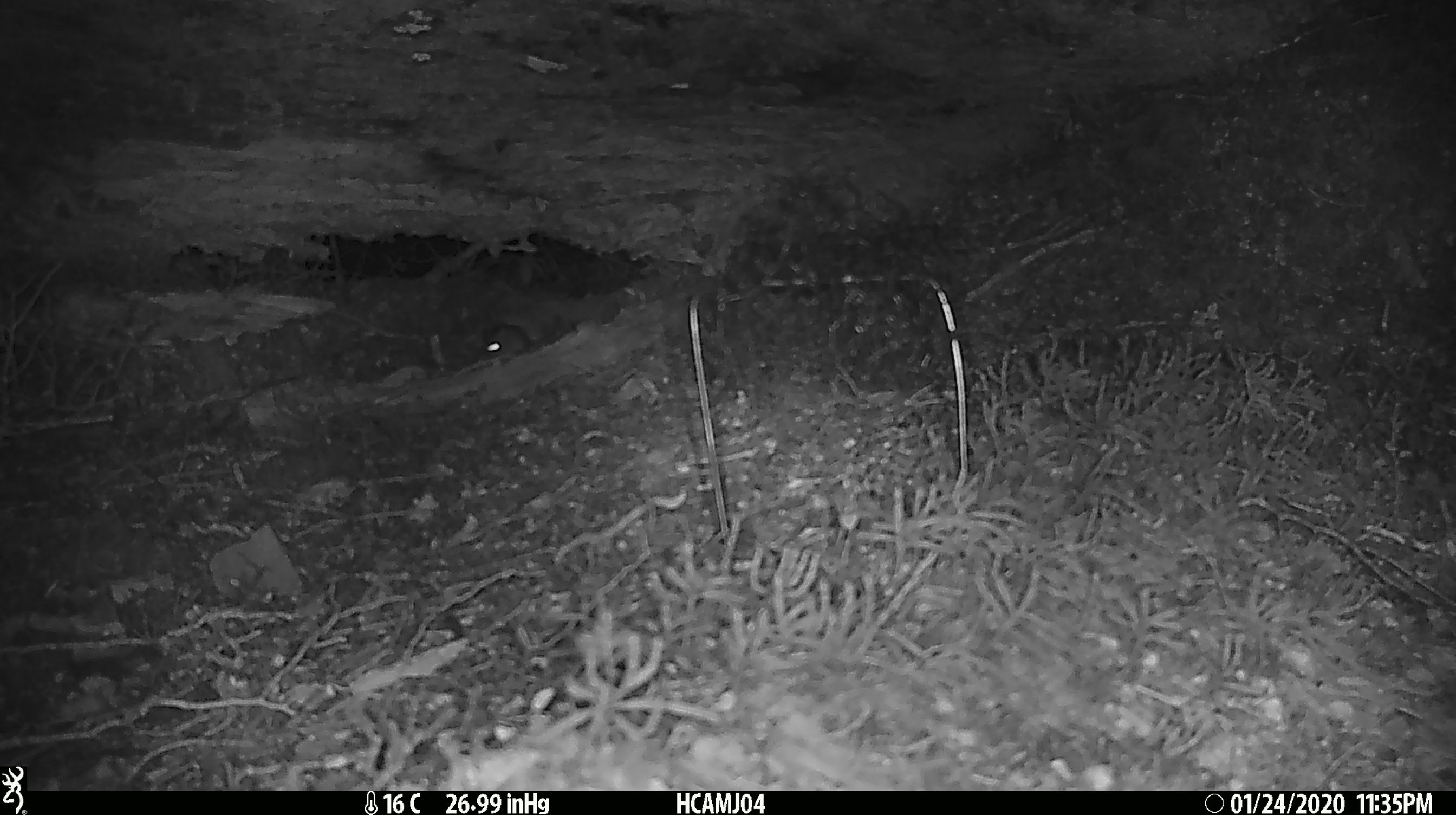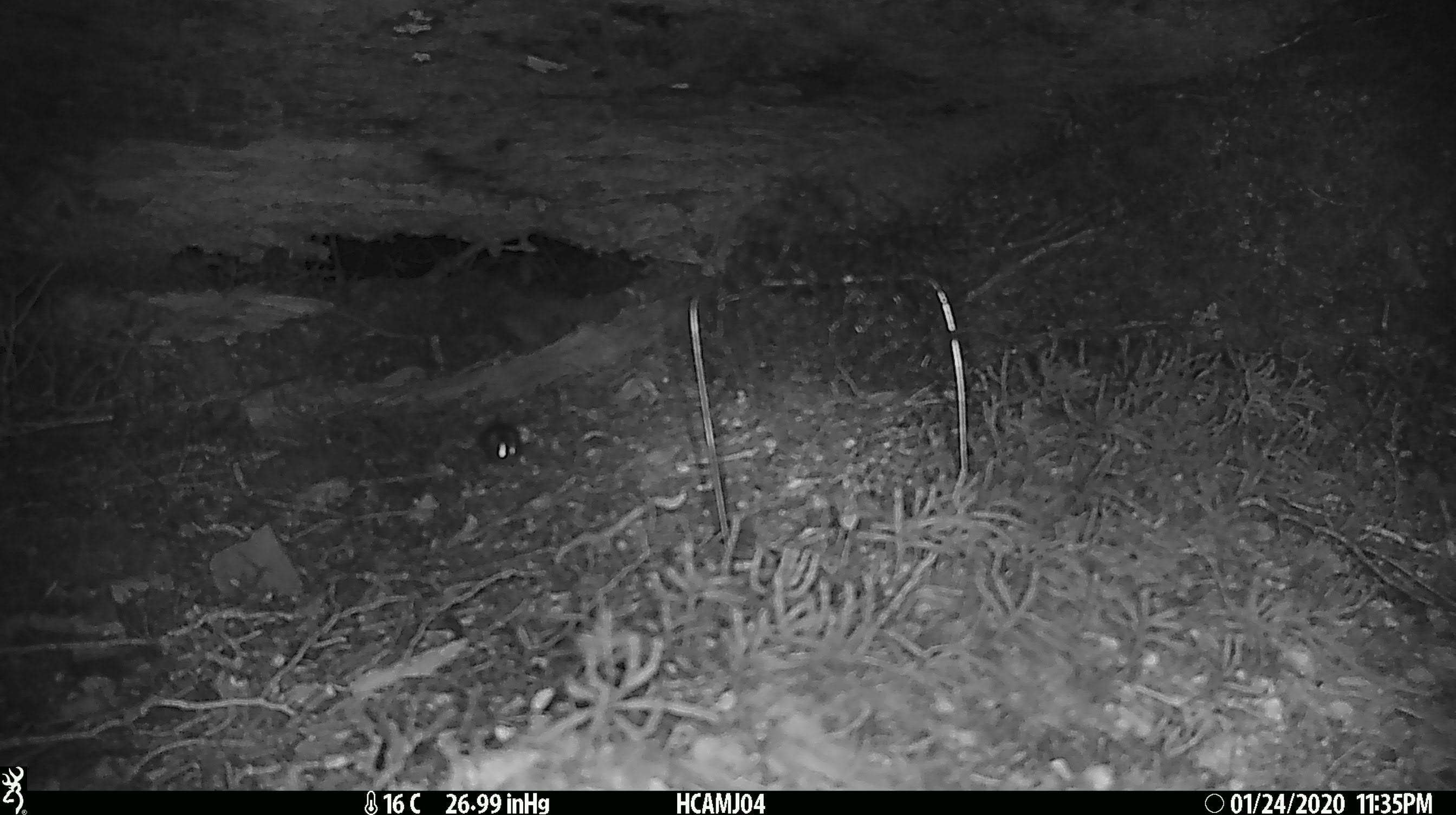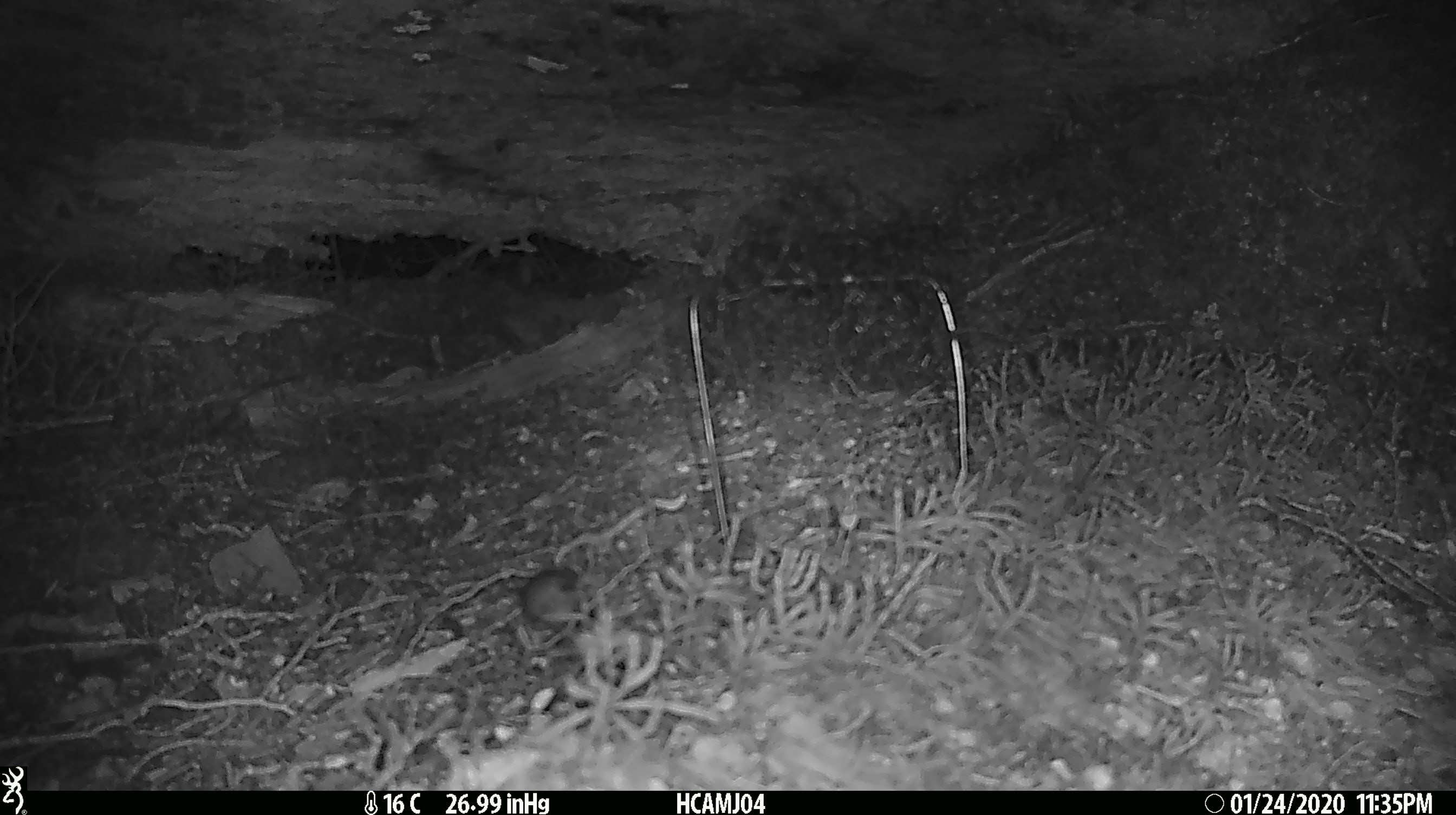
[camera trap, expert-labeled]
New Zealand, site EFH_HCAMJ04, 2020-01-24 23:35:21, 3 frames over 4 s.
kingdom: Animalia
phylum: Chordata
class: Mammalia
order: Rodentia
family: Muridae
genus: Mus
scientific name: Mus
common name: mouse